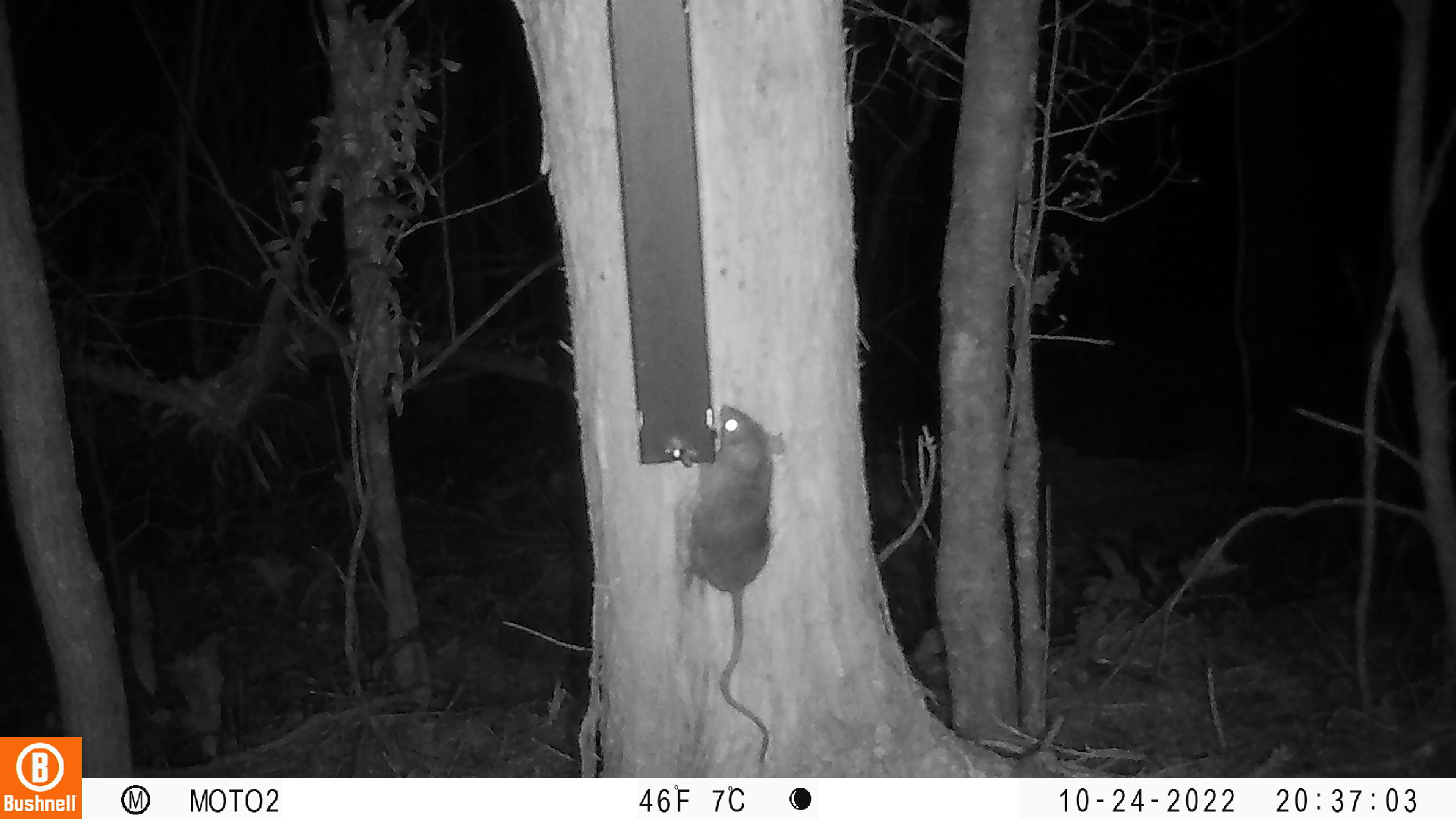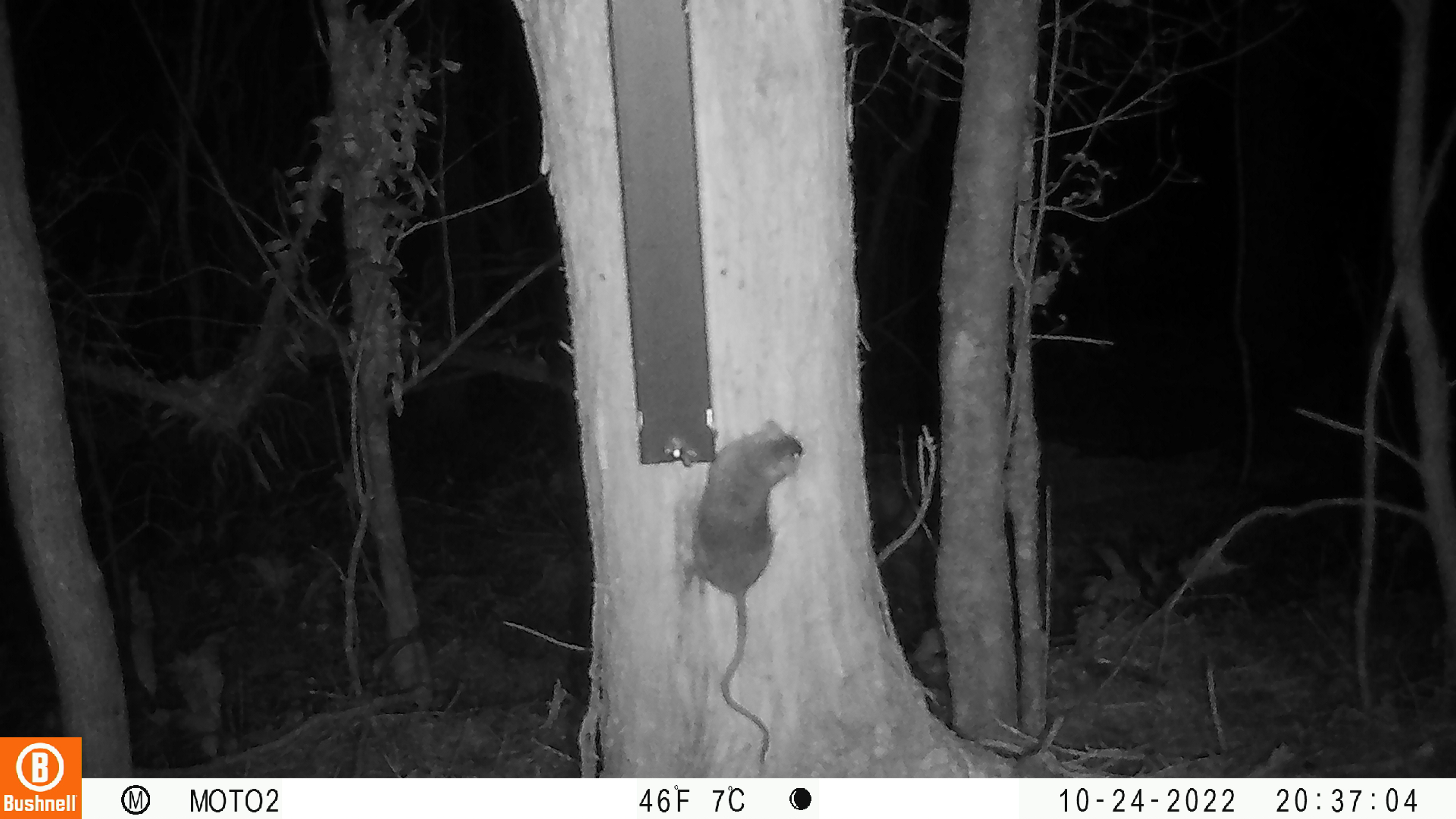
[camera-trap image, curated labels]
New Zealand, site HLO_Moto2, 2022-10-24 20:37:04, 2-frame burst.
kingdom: Animalia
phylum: Chordata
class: Mammalia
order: Rodentia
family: Muridae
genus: Rattus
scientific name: Rattus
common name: rat